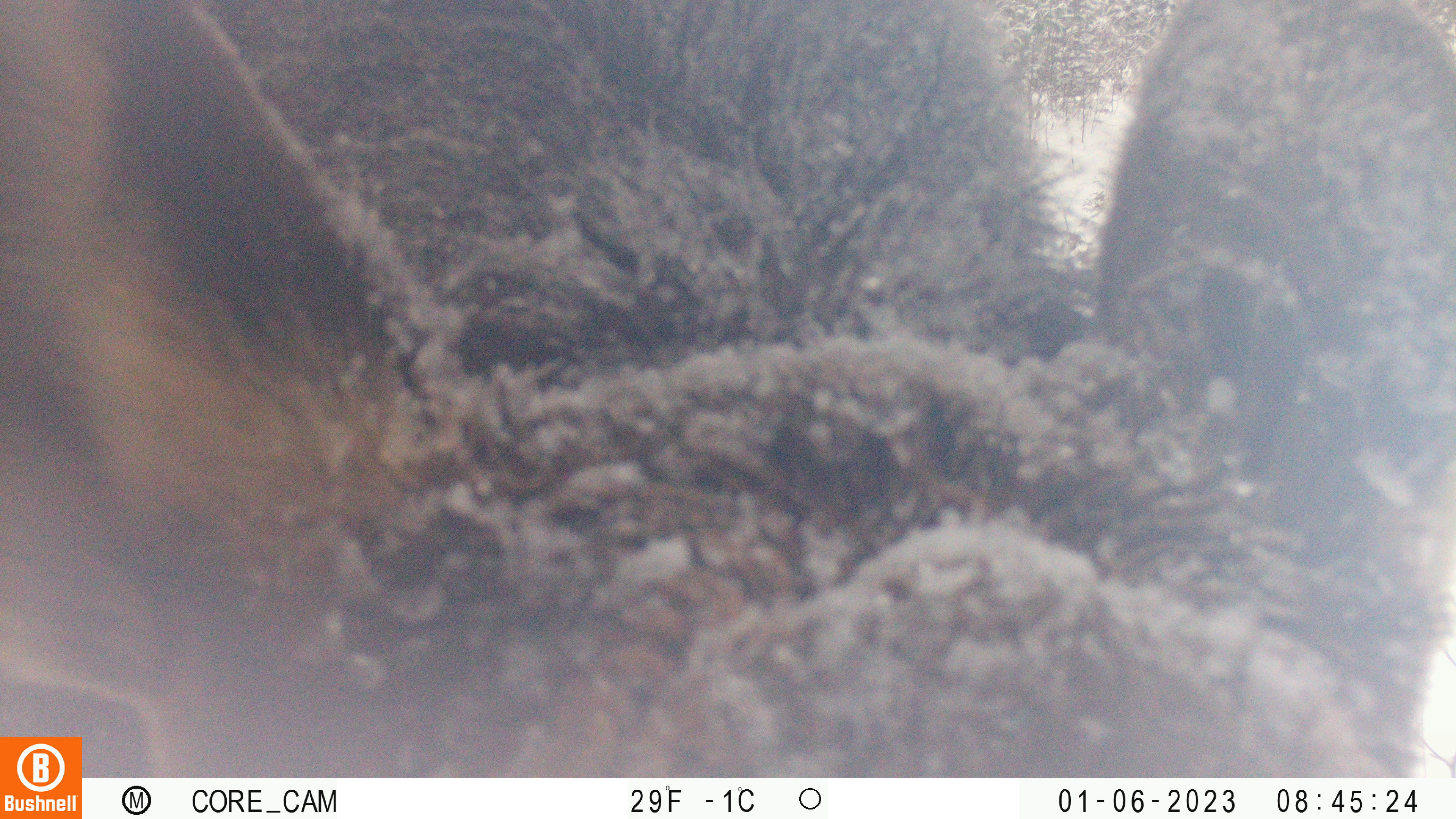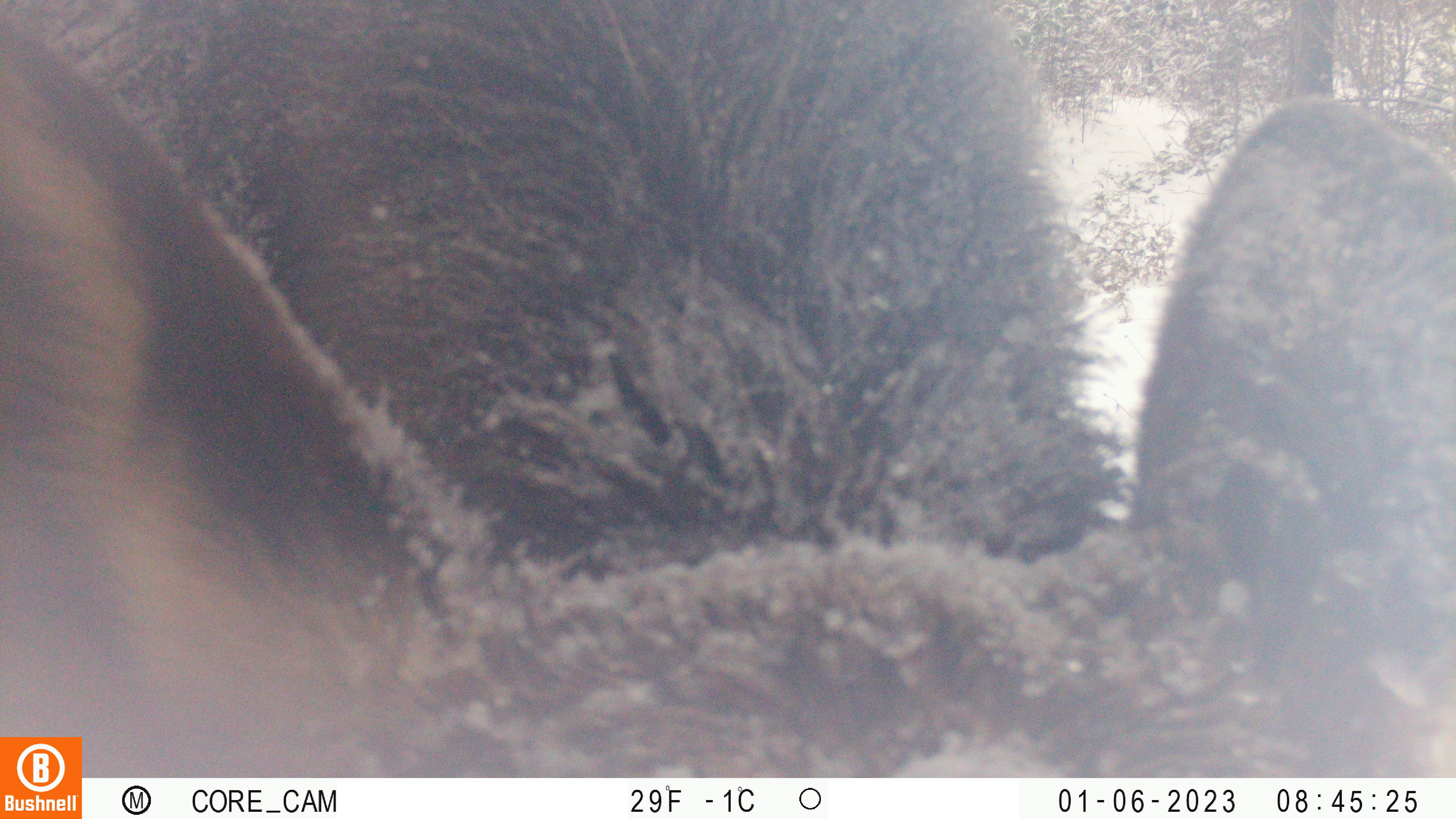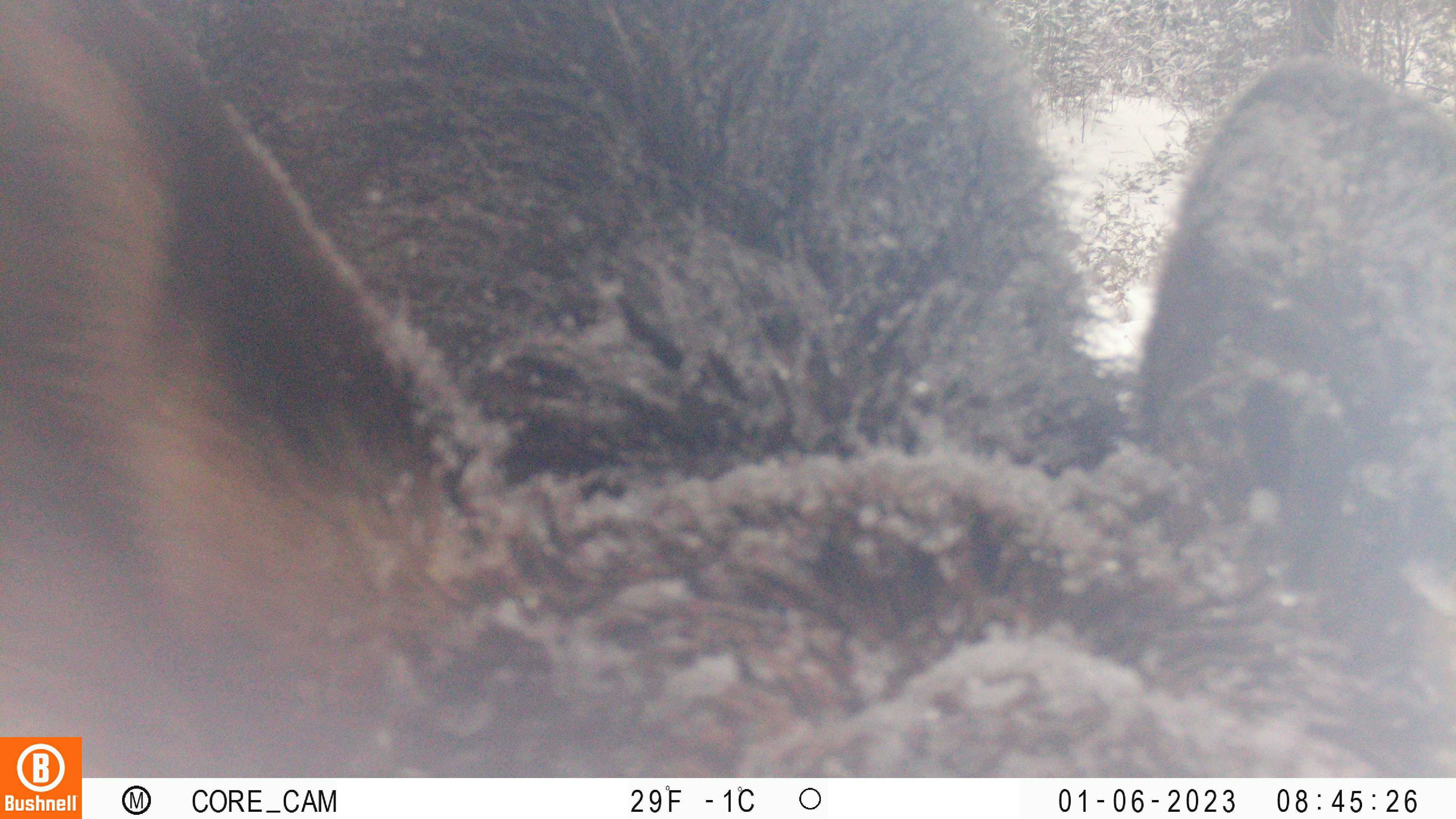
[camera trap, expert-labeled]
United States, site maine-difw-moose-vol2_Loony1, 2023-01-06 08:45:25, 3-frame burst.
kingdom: Animalia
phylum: Chordata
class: Mammalia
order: Artiodactyla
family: Cervidae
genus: Alces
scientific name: Alces alces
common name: moose